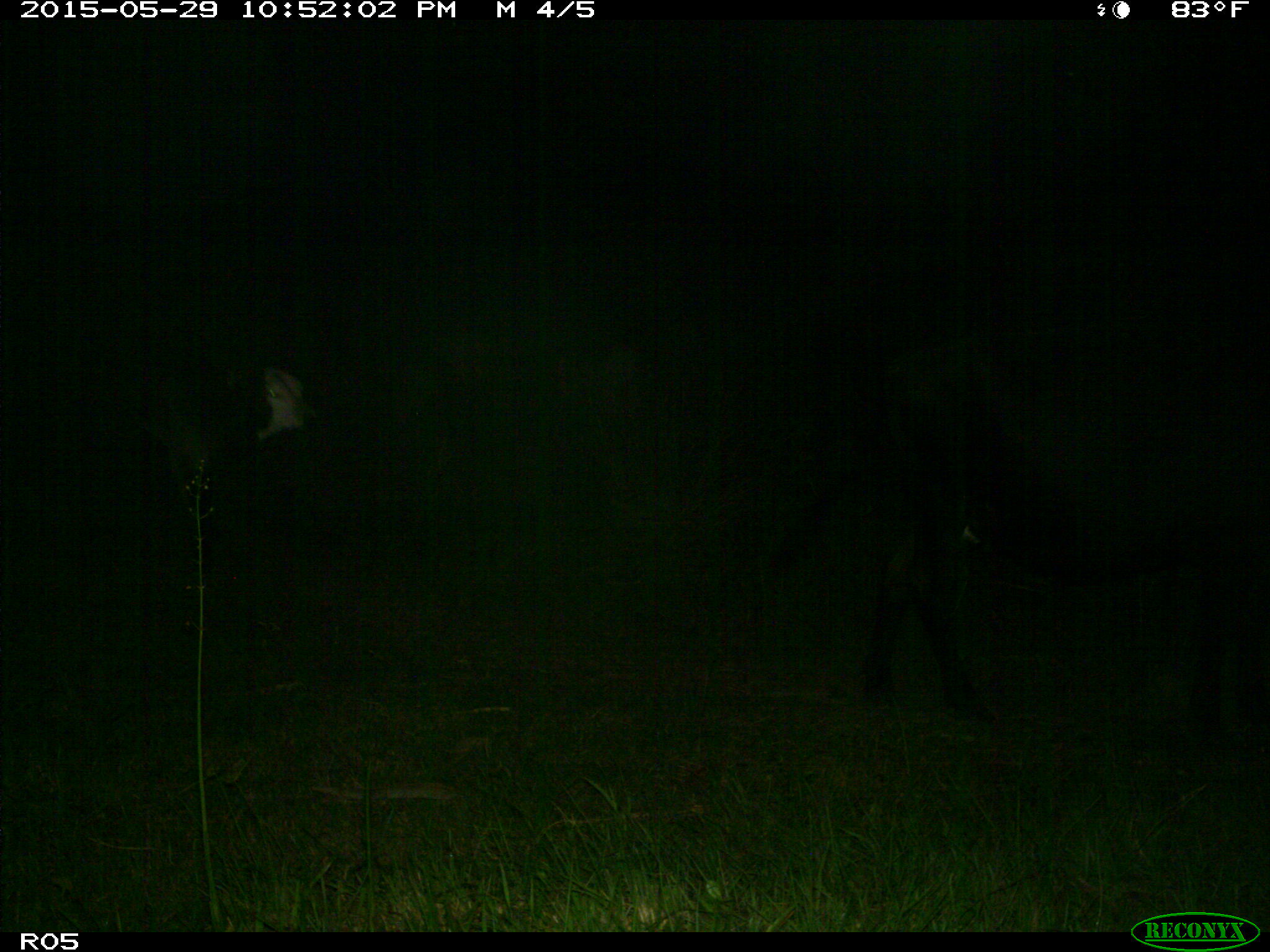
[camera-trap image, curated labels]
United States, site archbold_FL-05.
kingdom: Animalia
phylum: Chordata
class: Mammalia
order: Artiodactyla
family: Bovidae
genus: Bos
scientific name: Bos taurus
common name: domestic cow